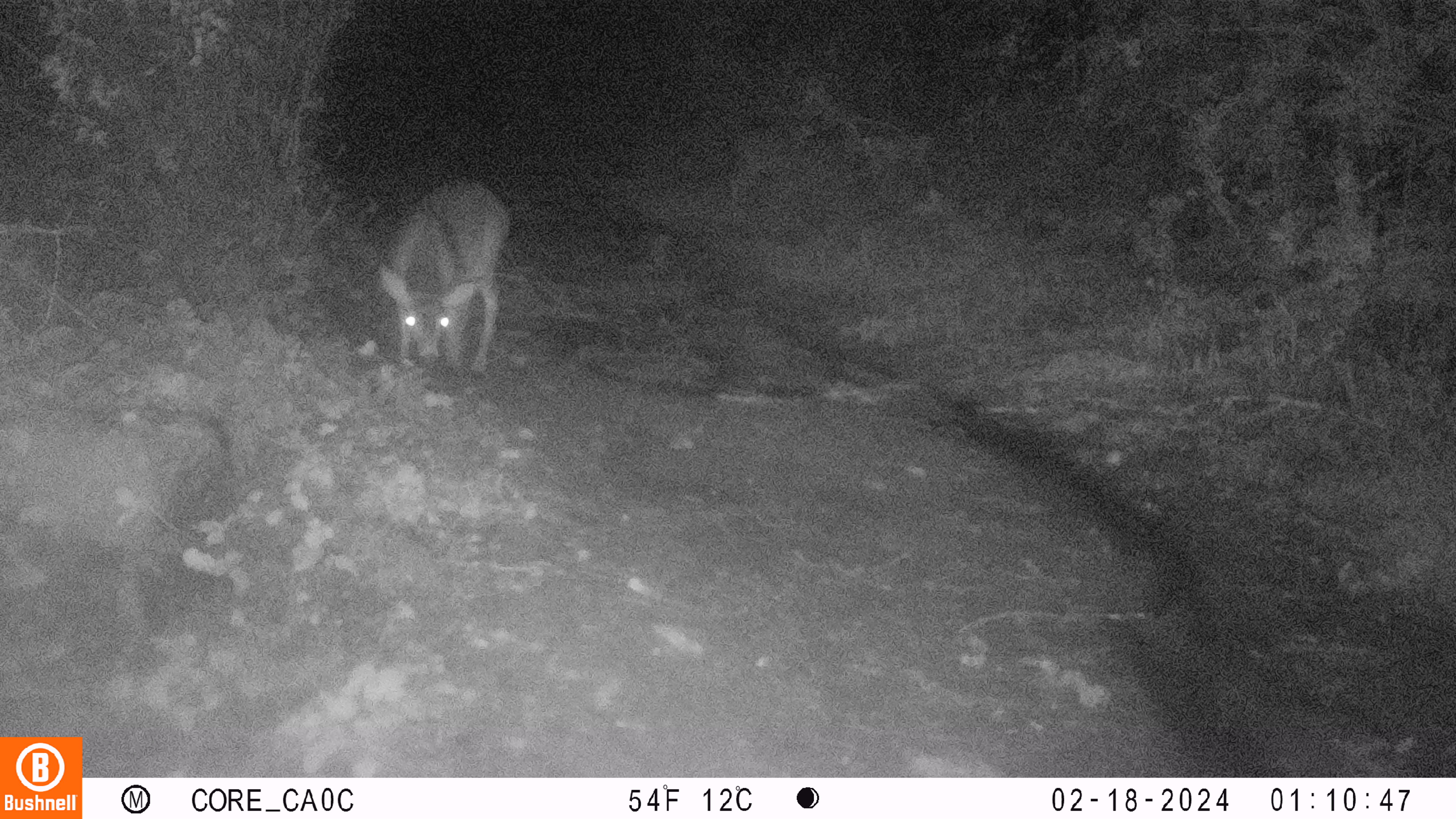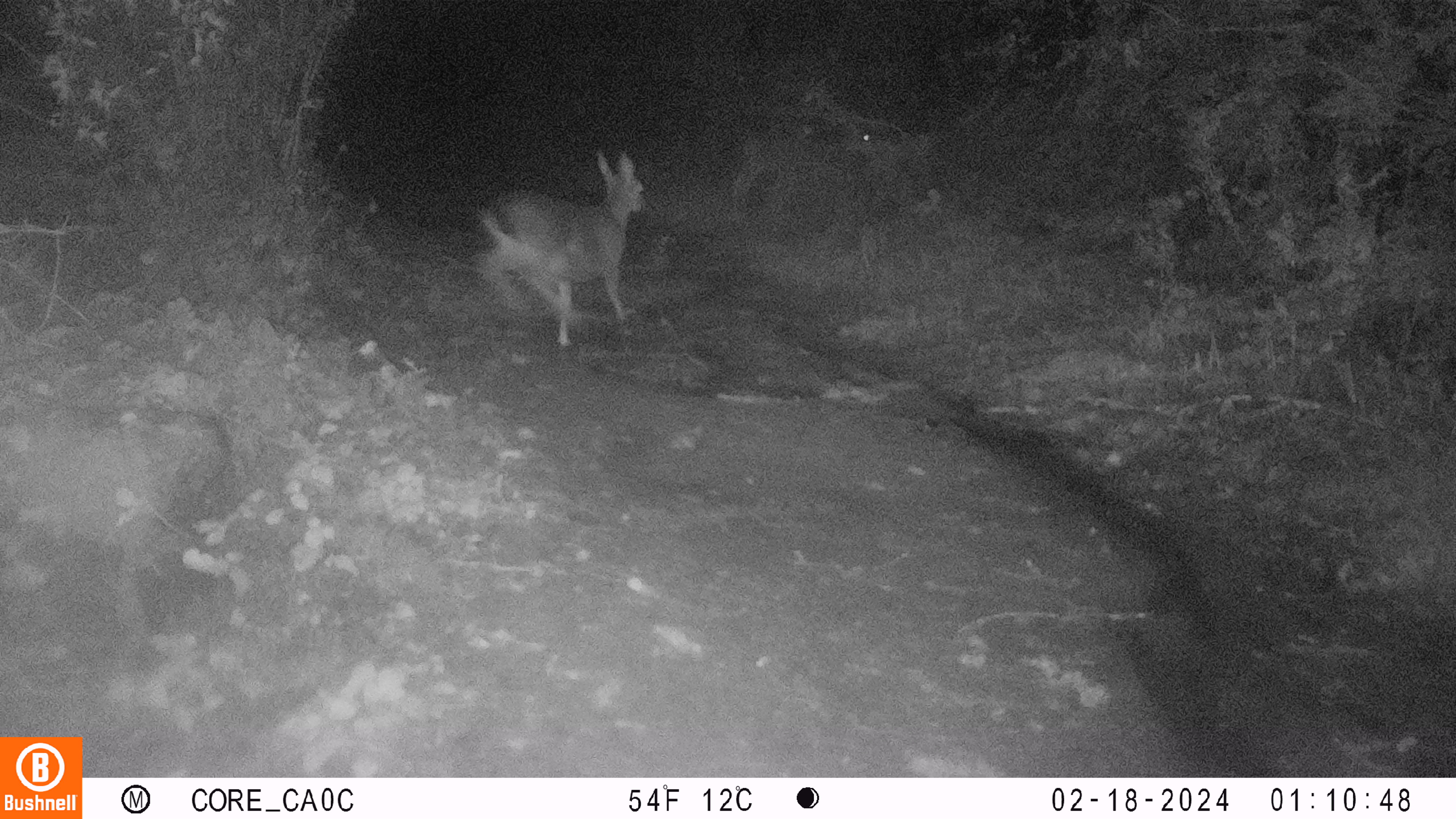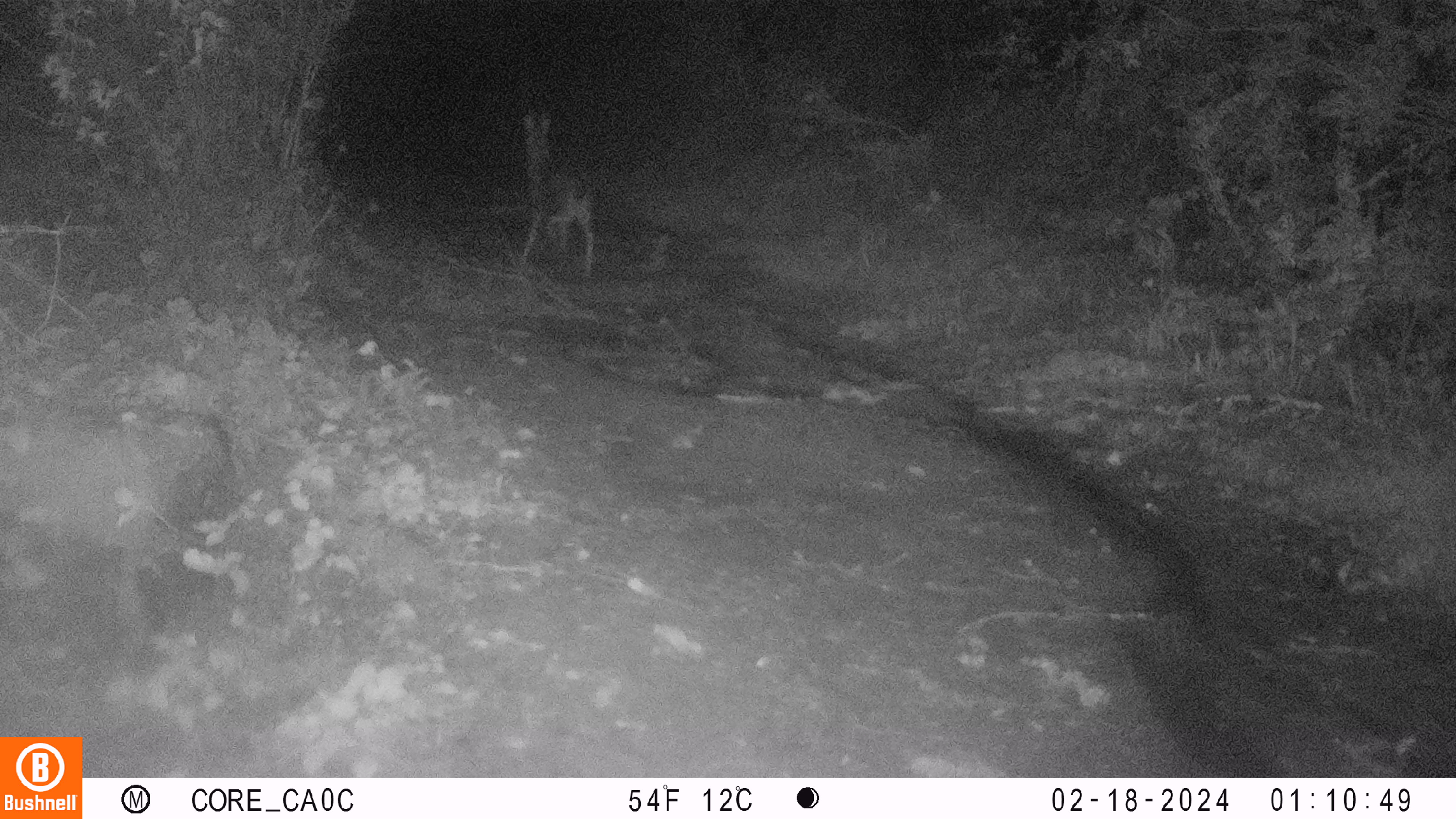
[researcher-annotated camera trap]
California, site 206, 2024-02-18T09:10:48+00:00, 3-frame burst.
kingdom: Animalia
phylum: Chordata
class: Mammalia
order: Artiodactyla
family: Cervidae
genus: Odocoileus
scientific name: Odocoileus hemionus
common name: mule deer